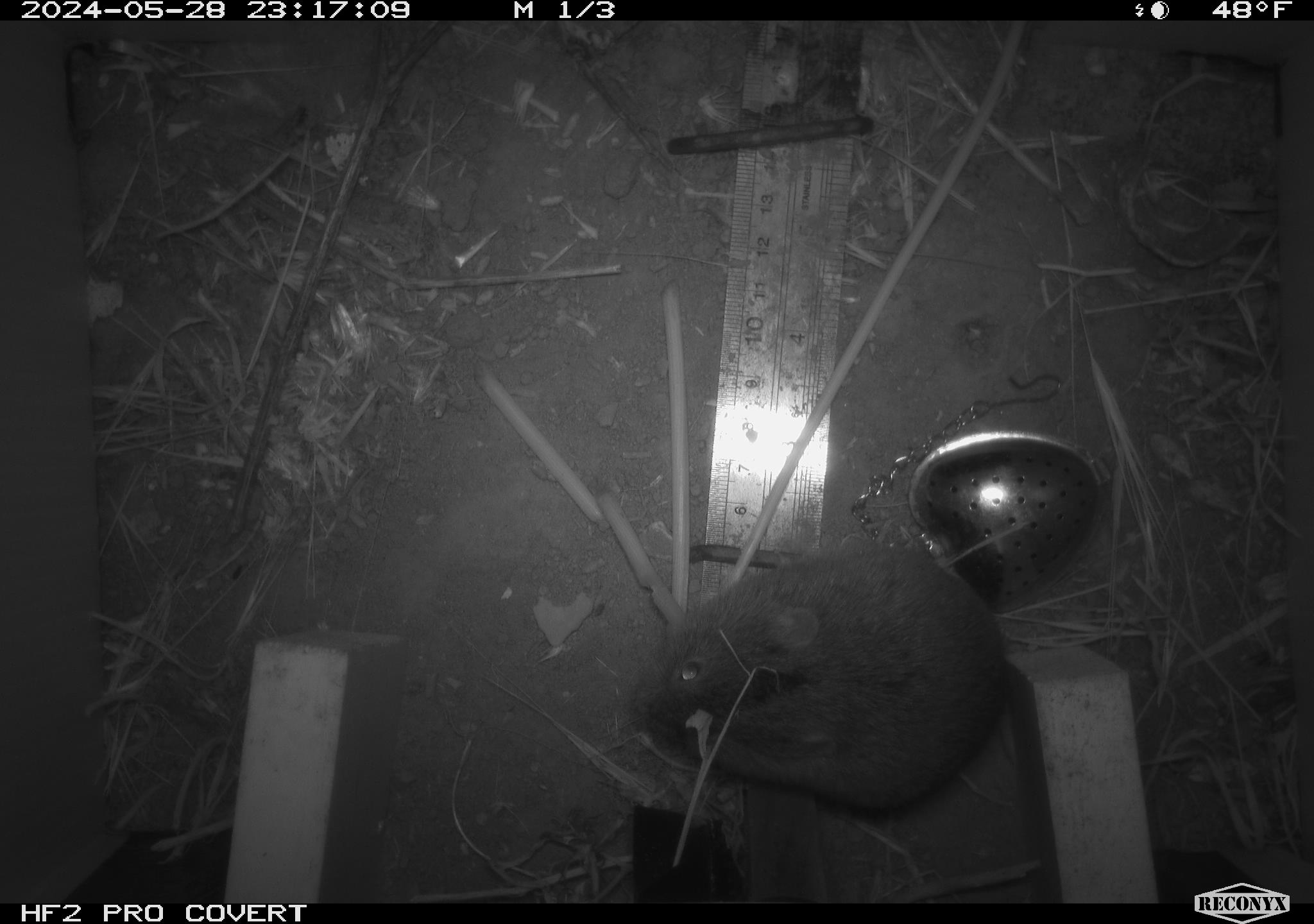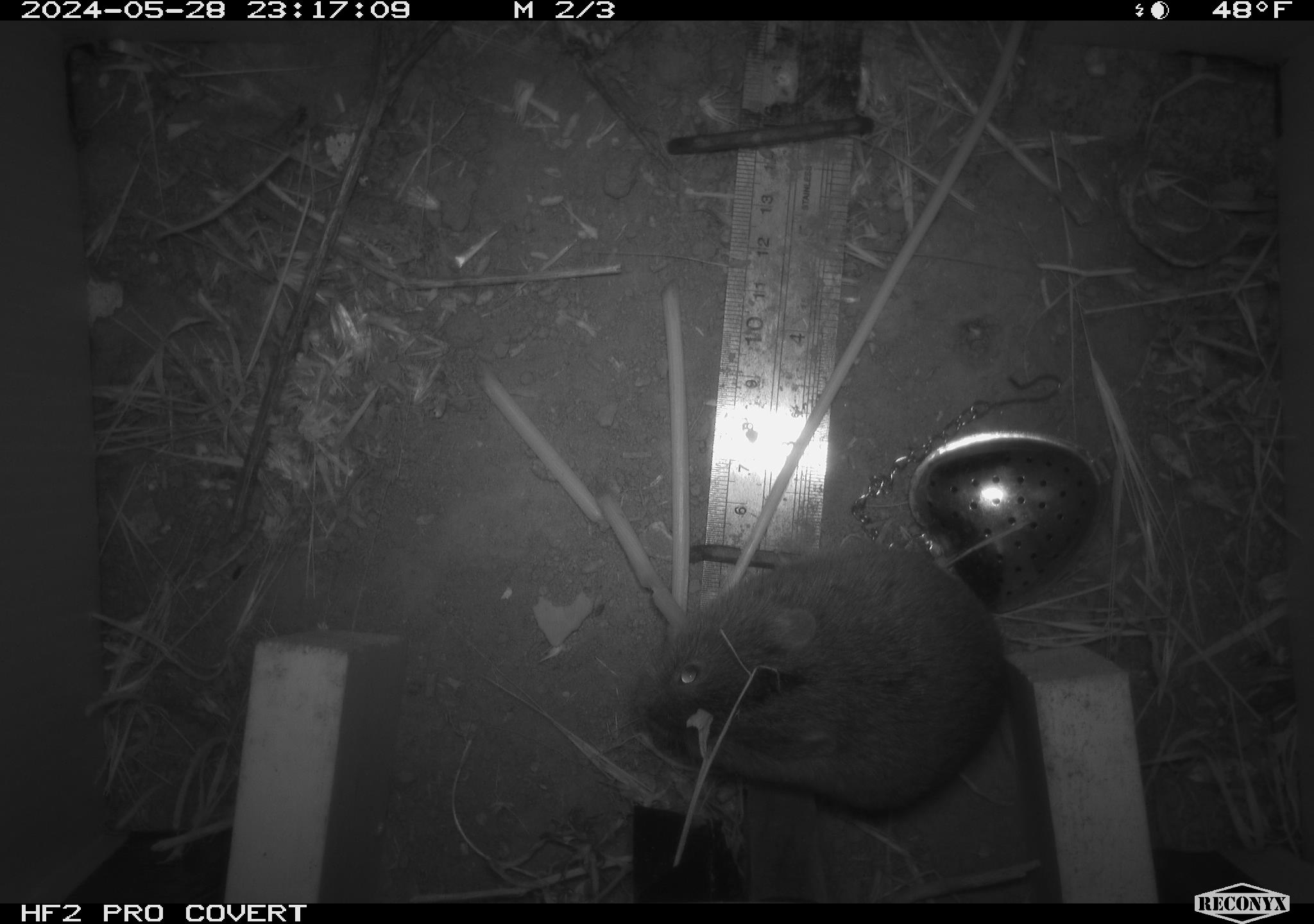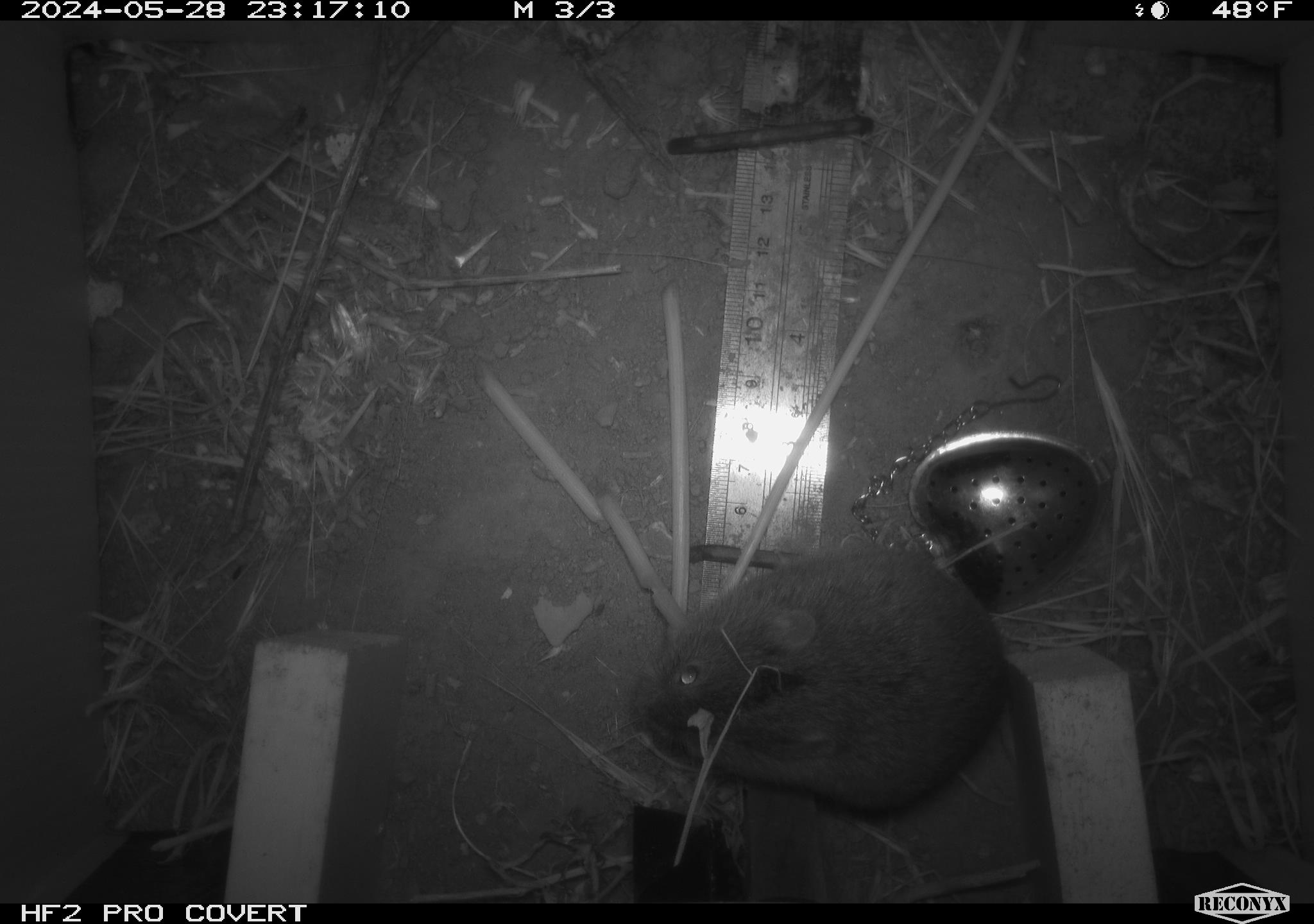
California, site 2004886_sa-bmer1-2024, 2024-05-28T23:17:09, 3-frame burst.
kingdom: Animalia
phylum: Chordata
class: Mammalia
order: Rodentia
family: Cricetidae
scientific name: Arvicolinae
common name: voles, lemmings, and muskrats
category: arvicolinae subfamily